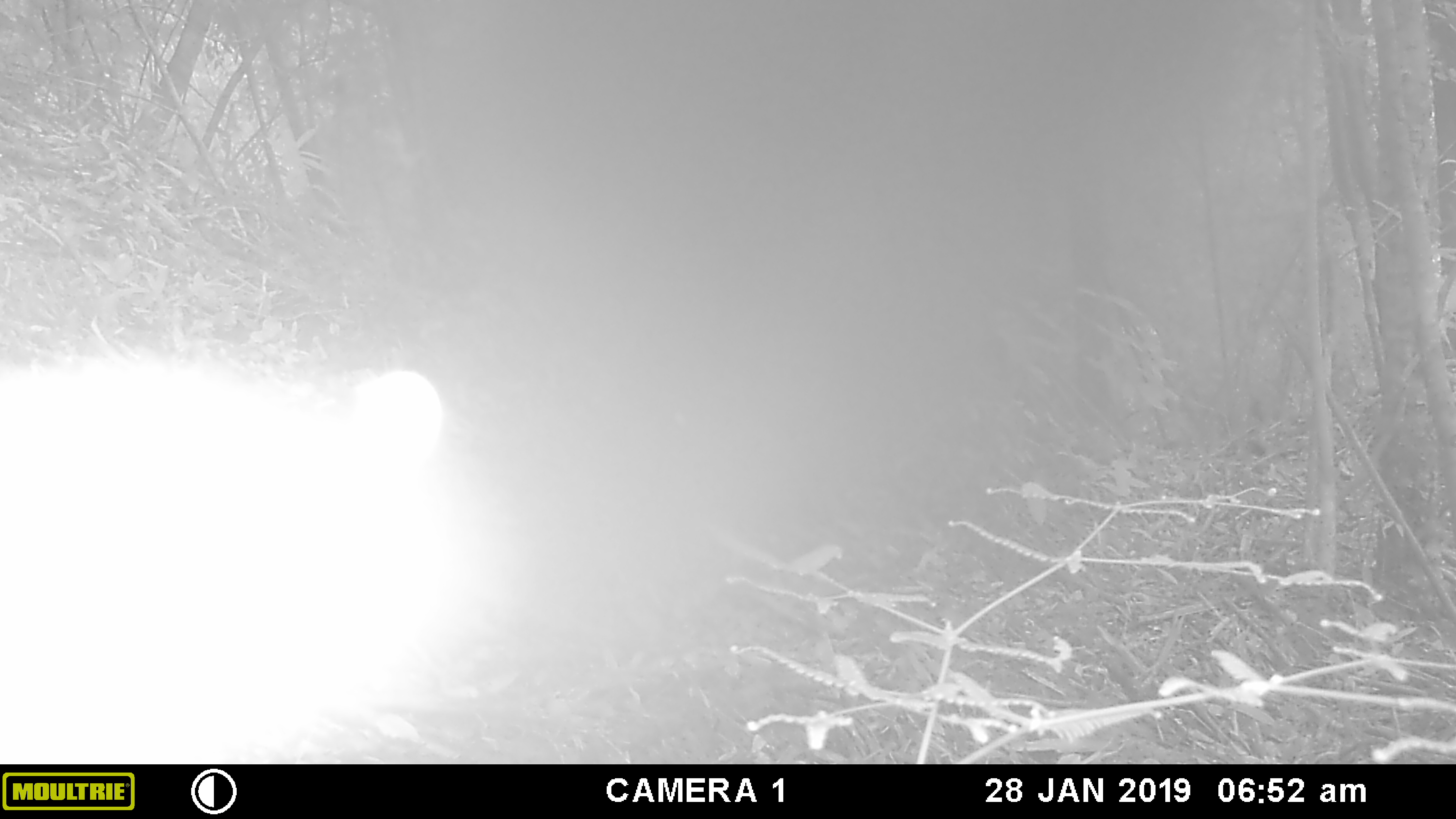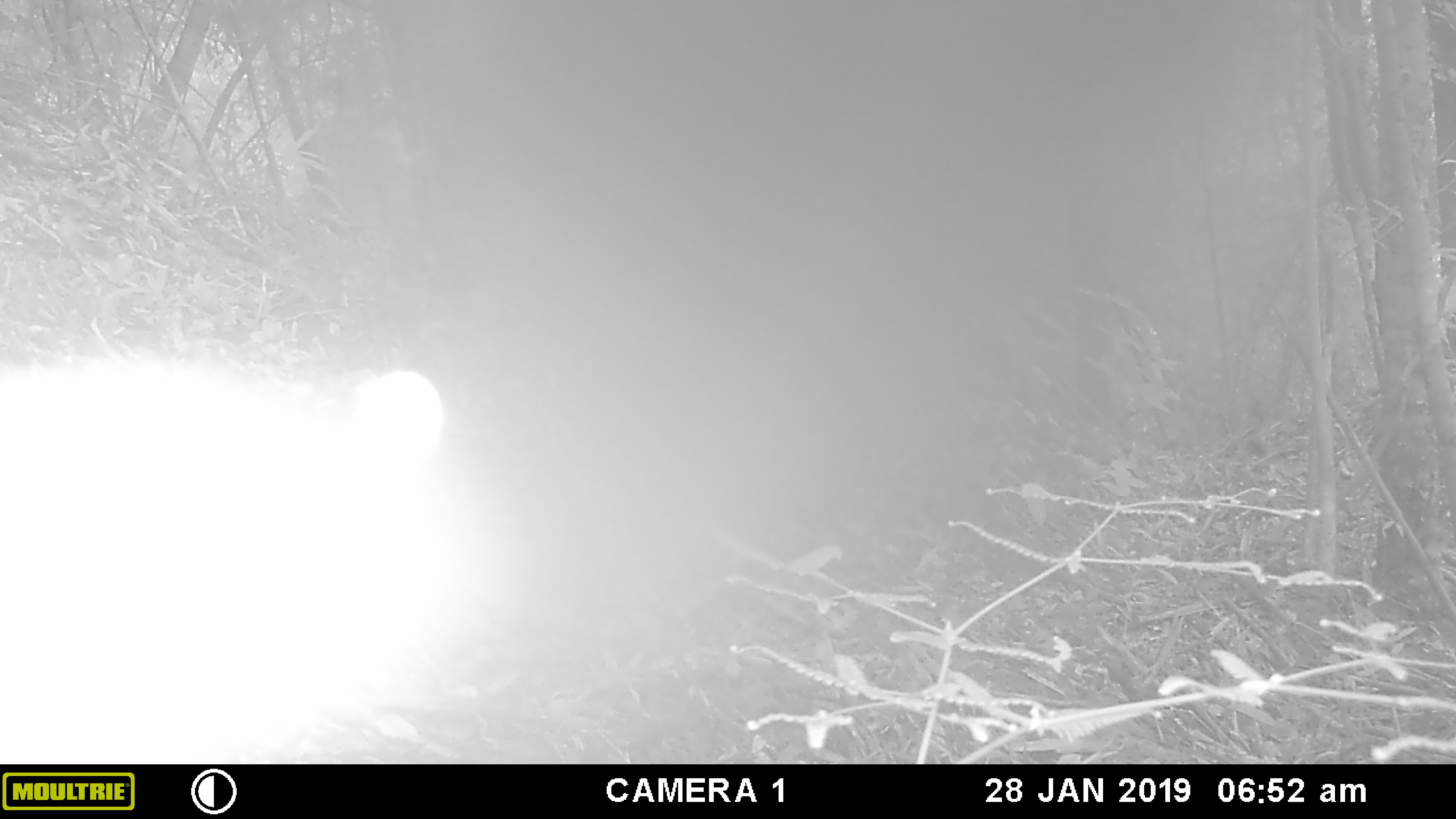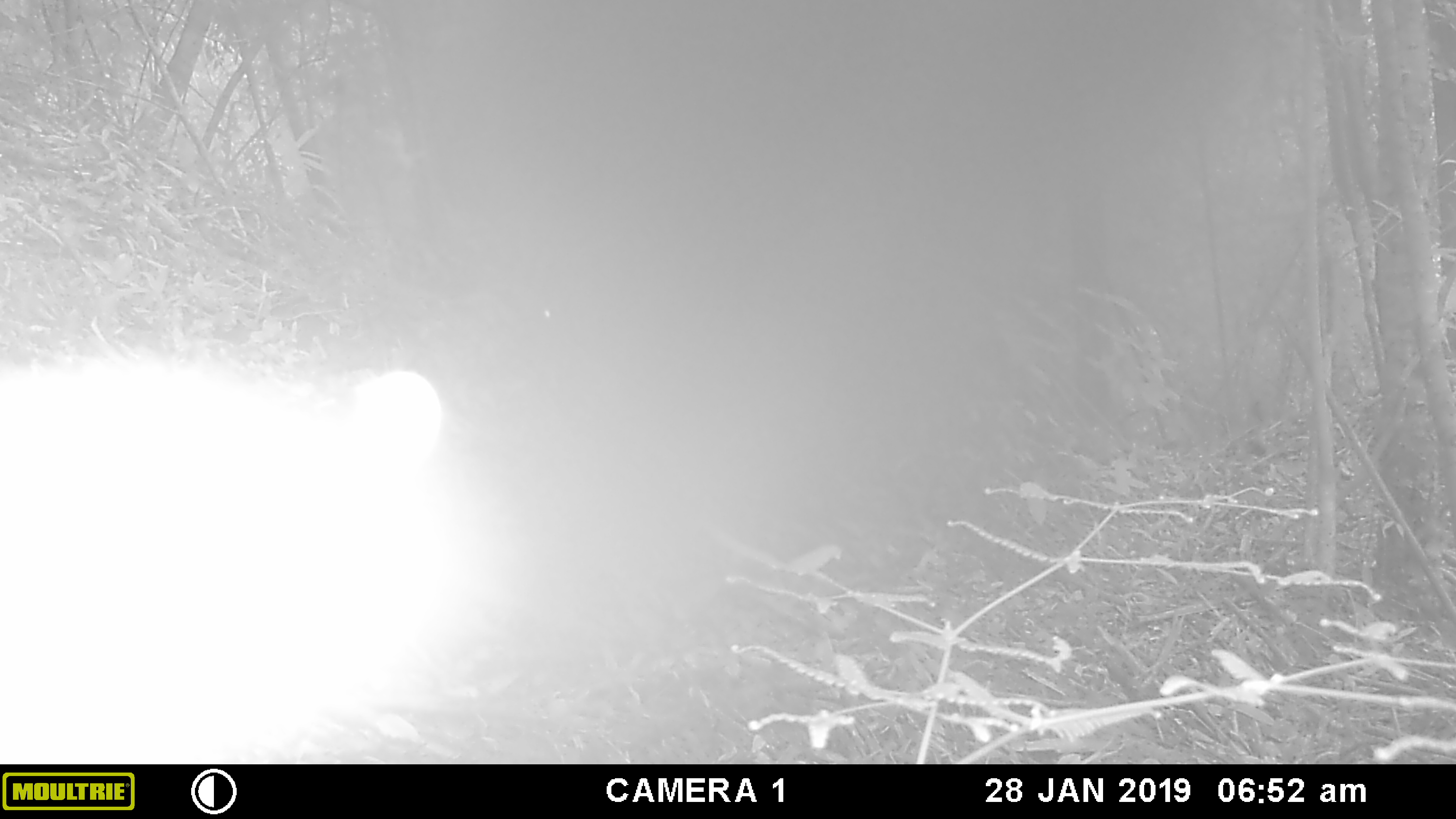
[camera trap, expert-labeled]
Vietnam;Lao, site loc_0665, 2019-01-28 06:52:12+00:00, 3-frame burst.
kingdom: Animalia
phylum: Chordata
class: Mammalia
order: Artiodactyla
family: Cervidae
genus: Muntiacus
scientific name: Muntiacus rooseveltorum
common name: roosevelt's muntjac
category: roosevelts muntjac group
Roosevelts muntjac group (roosevelt's muntjac) (Muntiacus rooseveltorum). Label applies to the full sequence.